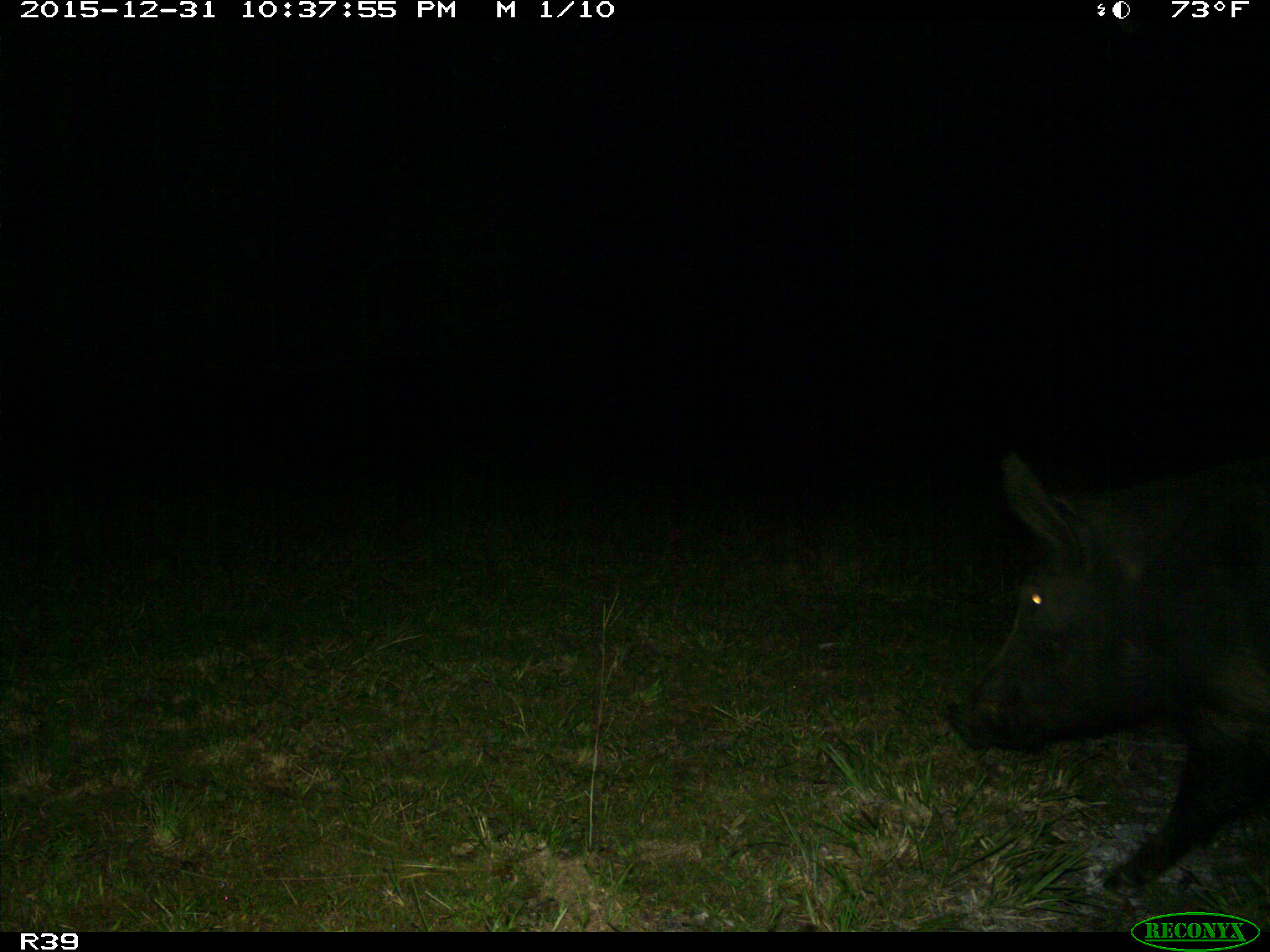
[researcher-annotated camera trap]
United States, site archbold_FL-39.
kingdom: Animalia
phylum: Chordata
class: Mammalia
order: Artiodactyla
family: Suidae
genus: Sus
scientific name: Sus scrofa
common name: wild boar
Sus scrofa (wild boar).